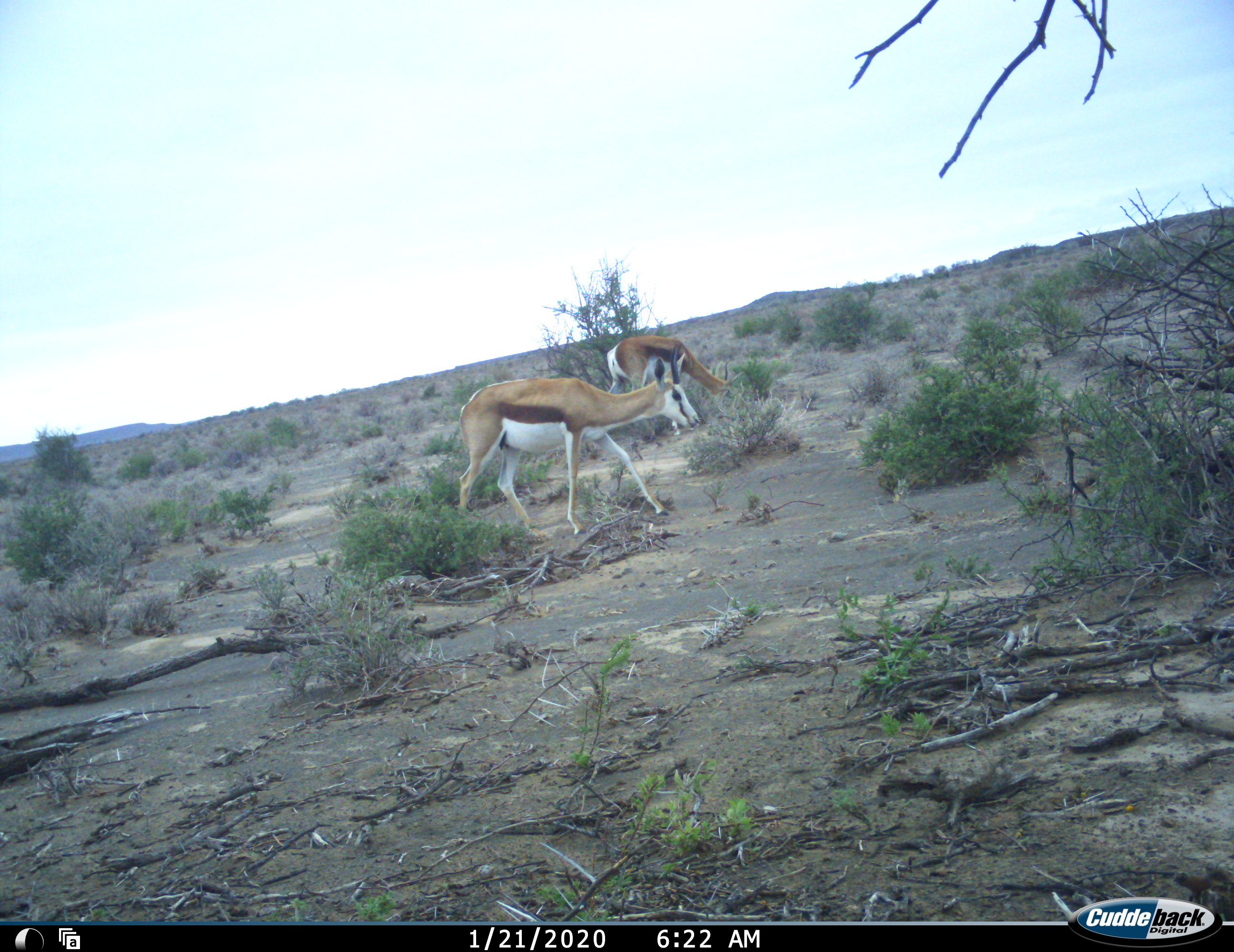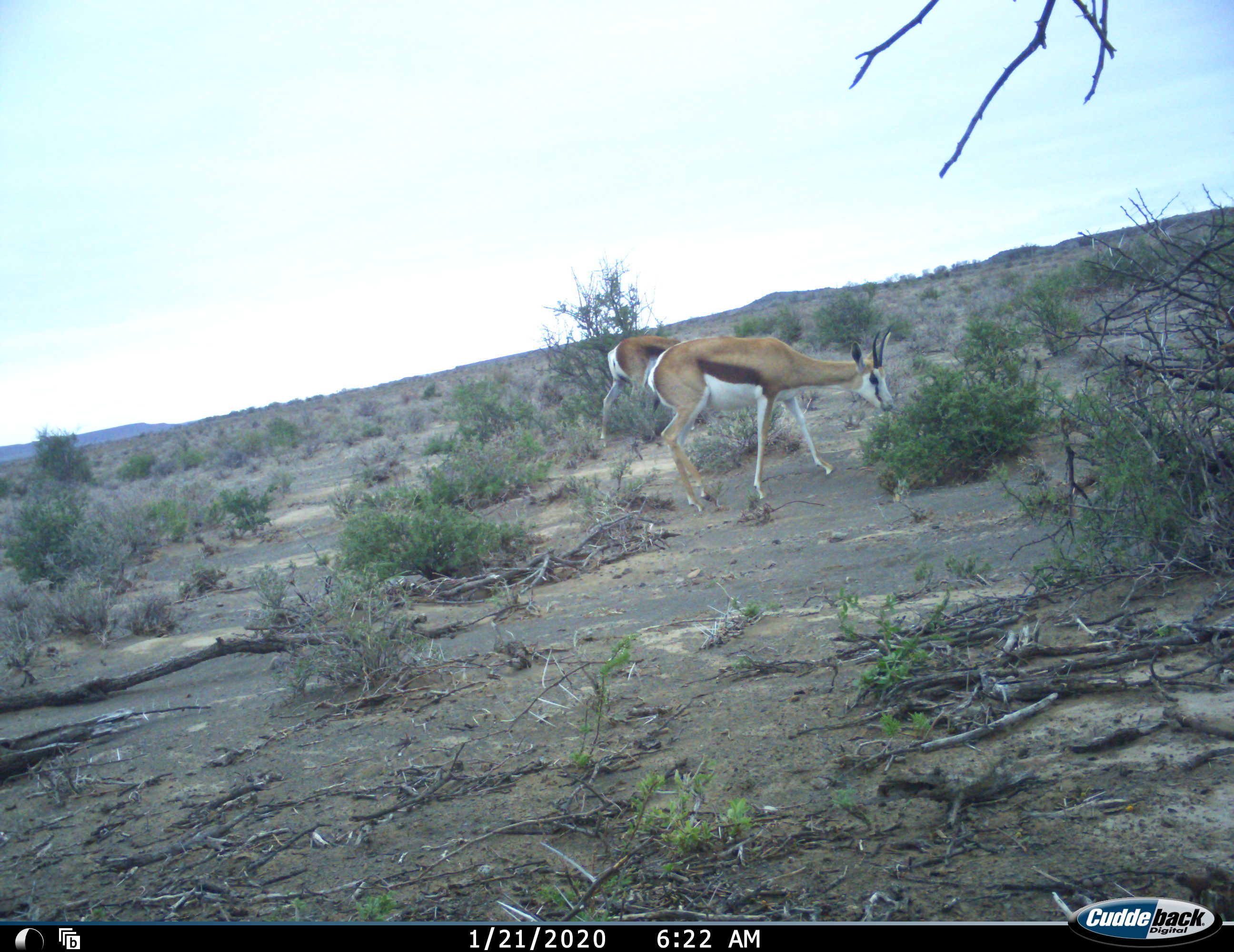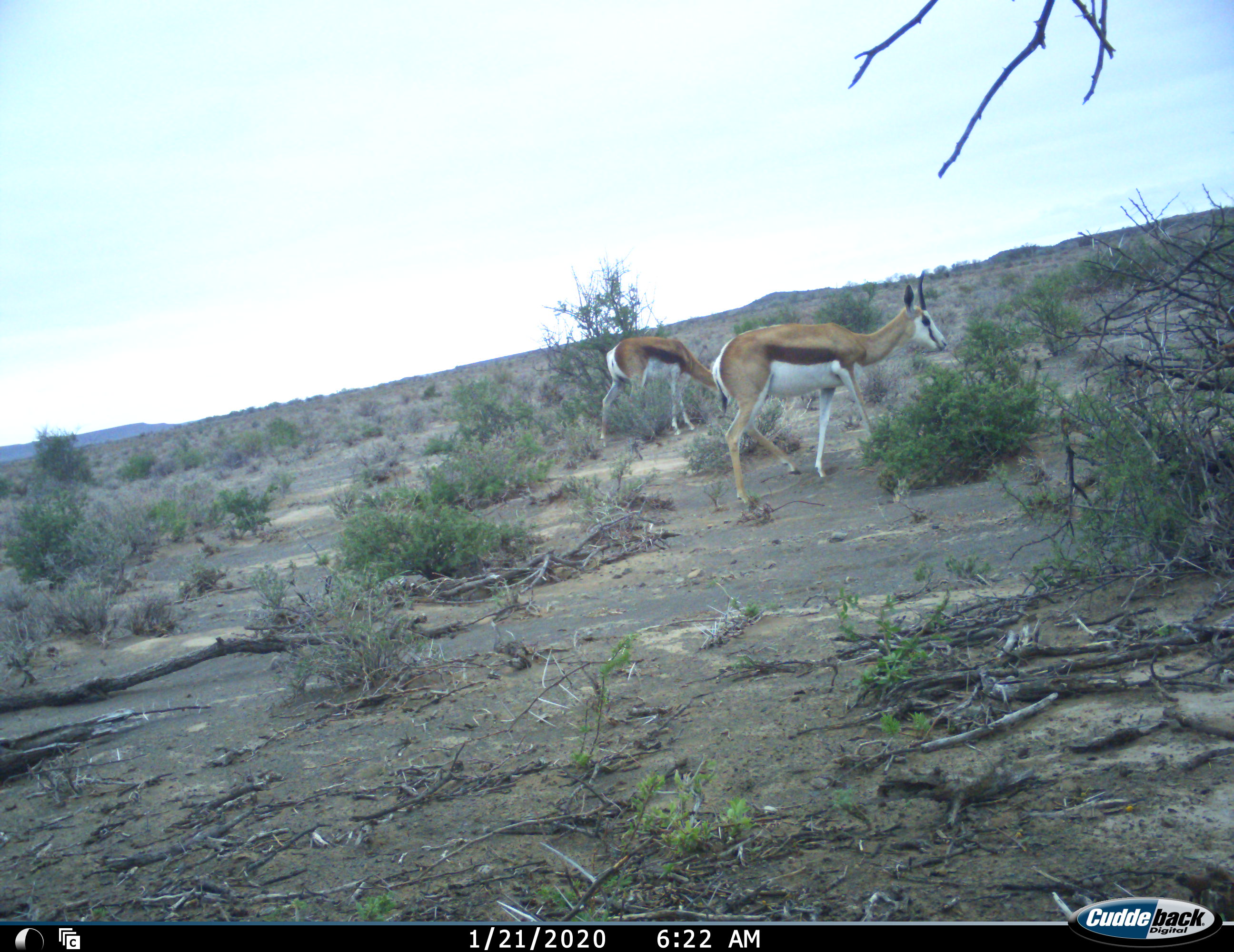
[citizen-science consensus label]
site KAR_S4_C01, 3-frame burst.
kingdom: Animalia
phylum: Chordata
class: Mammalia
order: Artiodactyla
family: Bovidae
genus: Antidorcas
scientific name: Antidorcas marsupialis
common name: springbok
Springbok (Antidorcas marsupialis), count 2. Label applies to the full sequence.